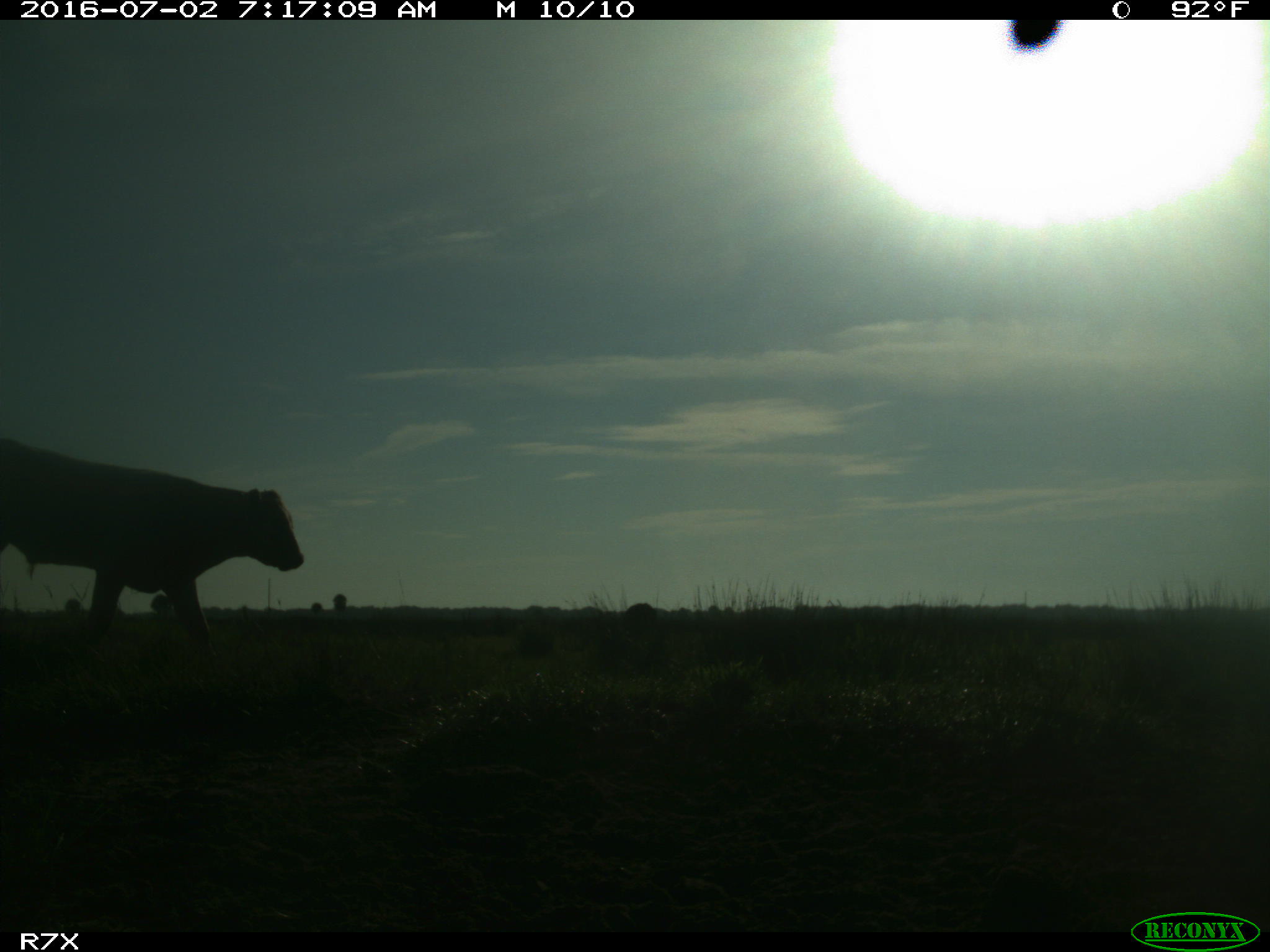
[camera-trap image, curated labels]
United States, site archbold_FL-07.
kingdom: Animalia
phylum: Chordata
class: Mammalia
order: Artiodactyla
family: Bovidae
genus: Bos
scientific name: Bos taurus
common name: domestic cow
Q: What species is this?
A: Bos taurus (domestic cow).